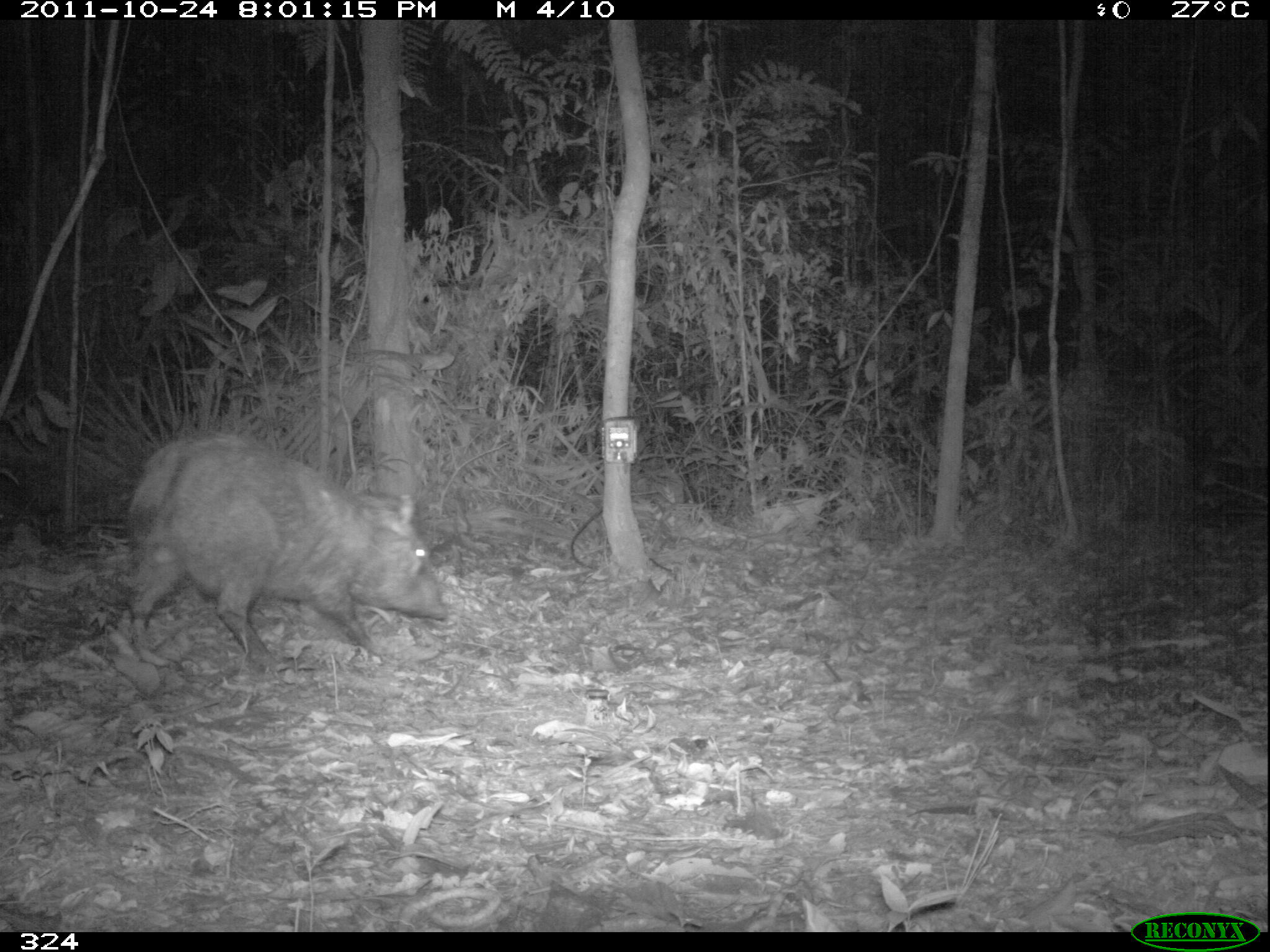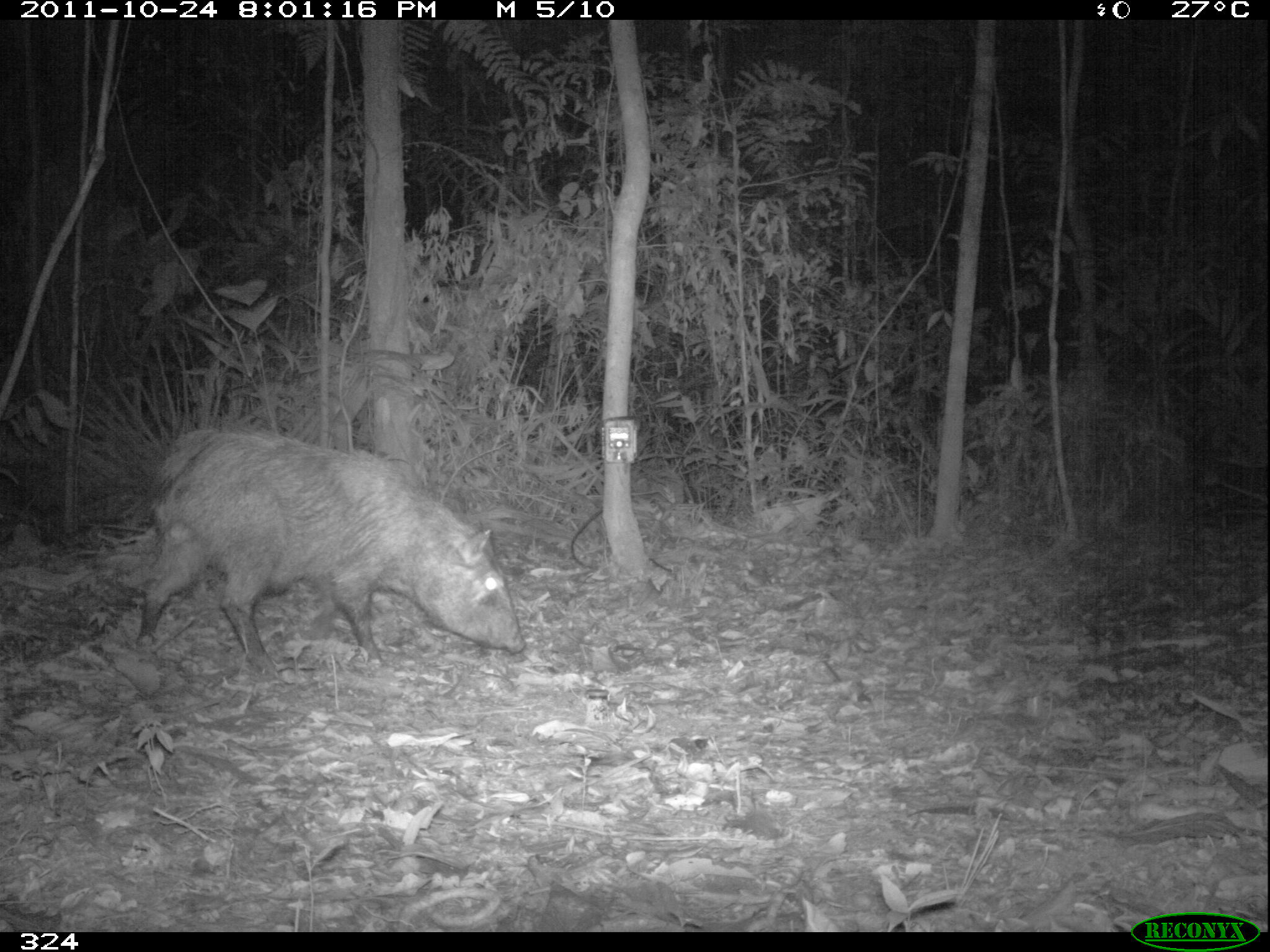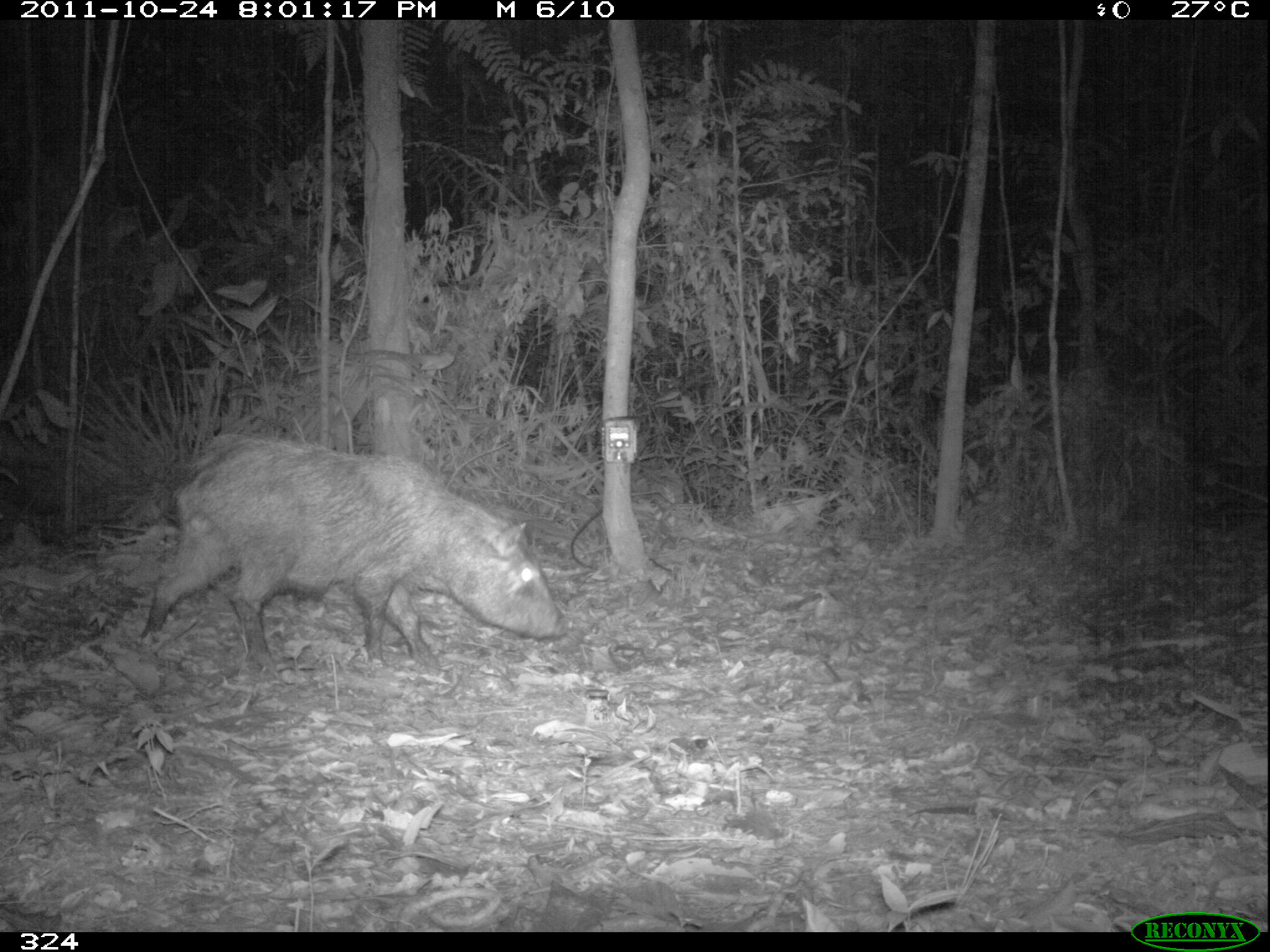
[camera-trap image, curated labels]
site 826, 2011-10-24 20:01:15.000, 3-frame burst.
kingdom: Animalia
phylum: Chordata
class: Mammalia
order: Artiodactyla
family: Tayassuidae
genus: Pecari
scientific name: Pecari tajacu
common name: collared peccary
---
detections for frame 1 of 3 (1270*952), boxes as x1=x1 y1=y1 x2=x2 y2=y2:
pecari tajacu: x1=128 y1=432 x2=446 y2=672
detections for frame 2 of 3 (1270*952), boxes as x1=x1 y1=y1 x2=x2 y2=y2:
pecari tajacu: x1=134 y1=426 x2=526 y2=680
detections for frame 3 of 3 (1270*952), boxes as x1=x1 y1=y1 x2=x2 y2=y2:
pecari tajacu: x1=135 y1=432 x2=574 y2=680